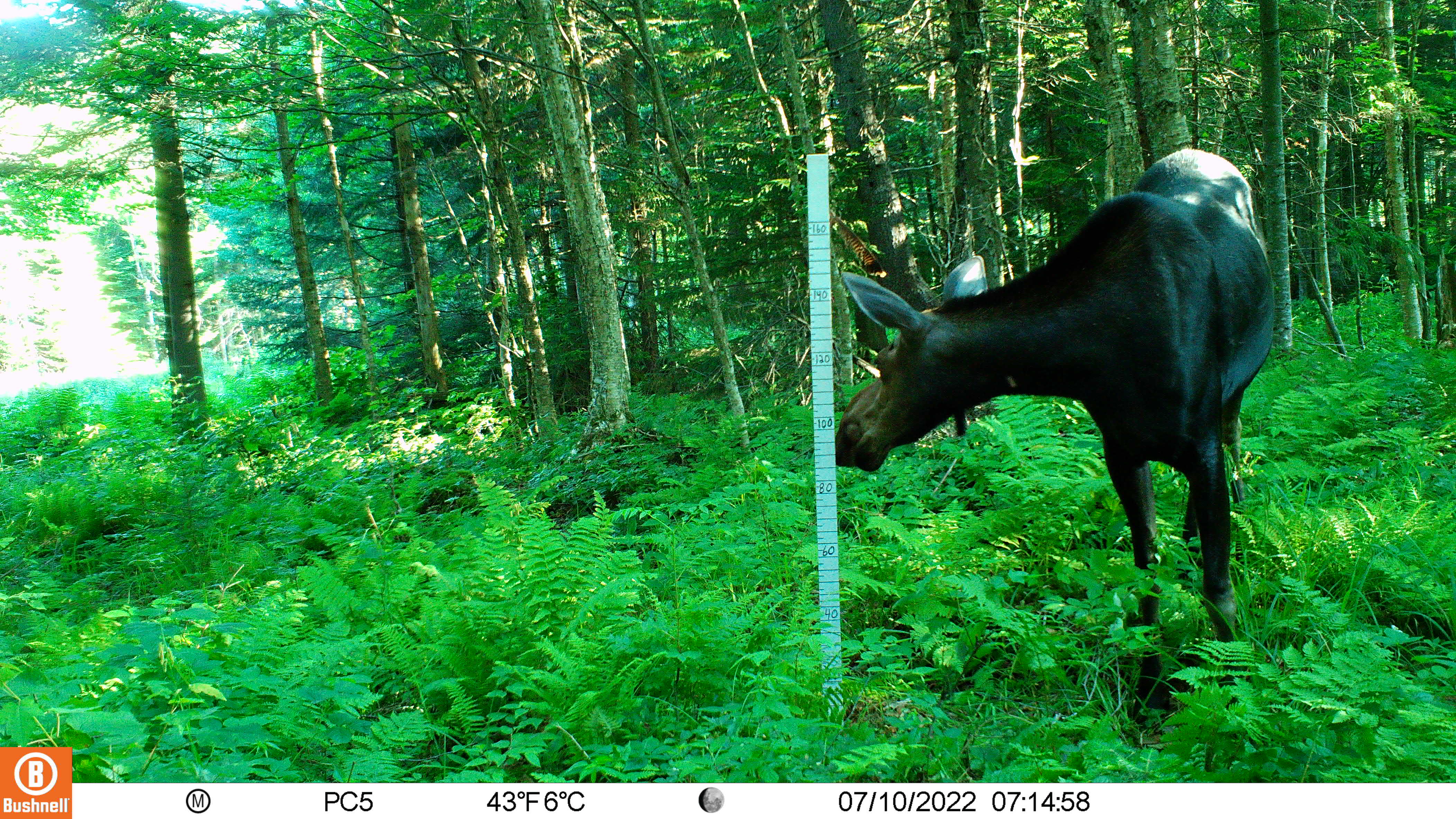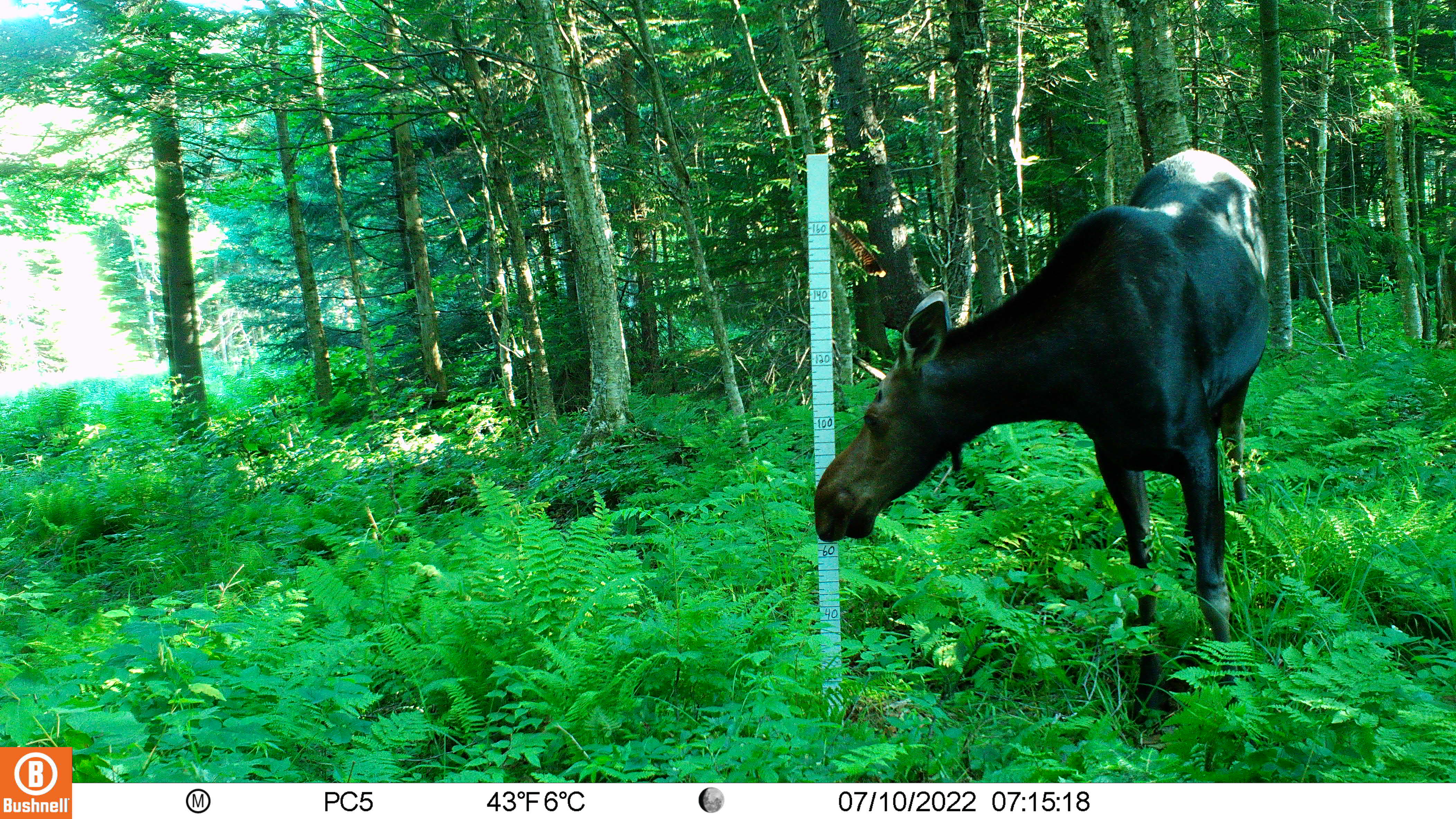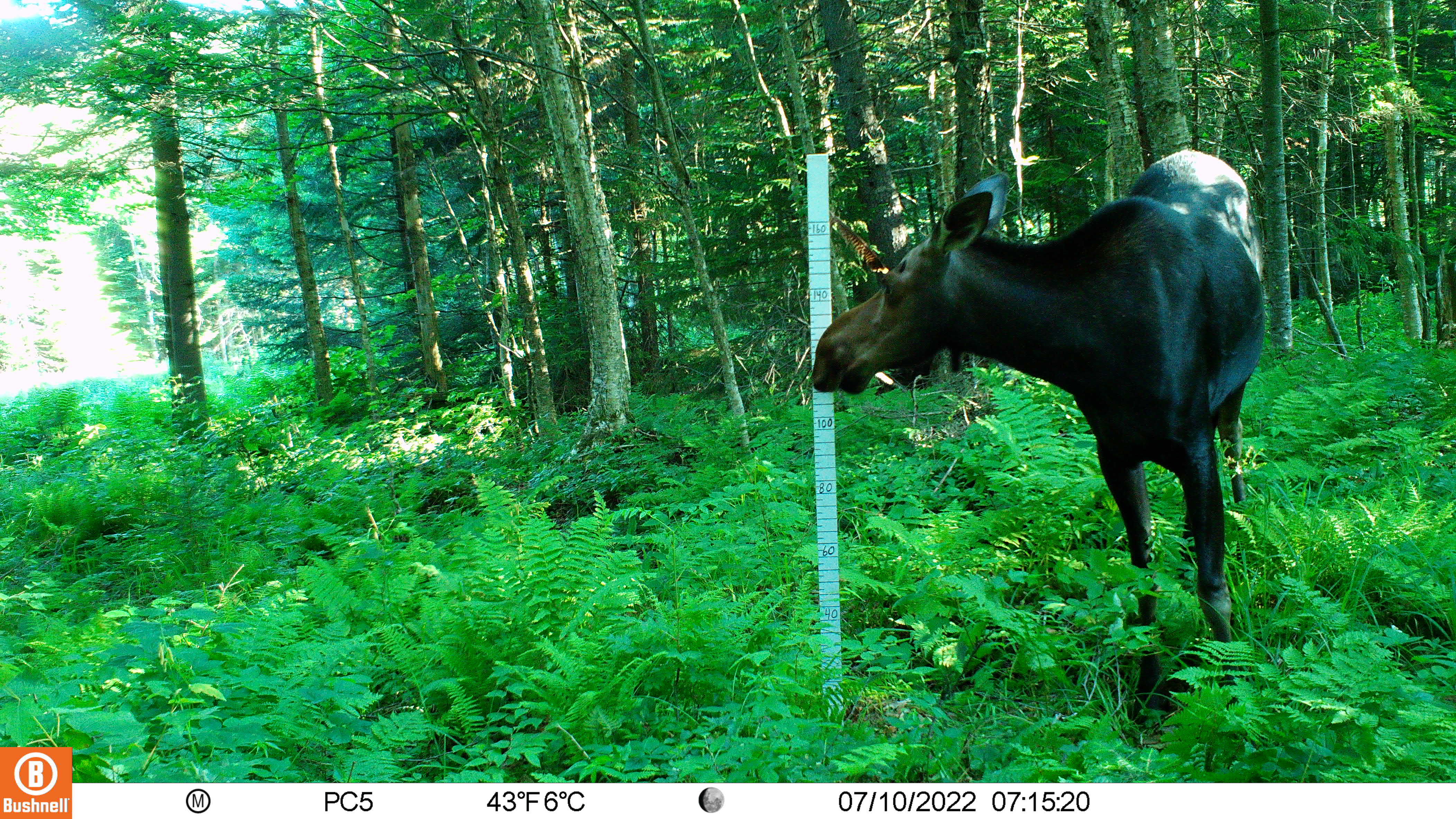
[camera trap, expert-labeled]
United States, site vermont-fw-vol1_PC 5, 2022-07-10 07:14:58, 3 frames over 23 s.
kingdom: Animalia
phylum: Chordata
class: Mammalia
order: Artiodactyla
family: Cervidae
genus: Alces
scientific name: Alces alces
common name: moose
Moose (Alces alces).